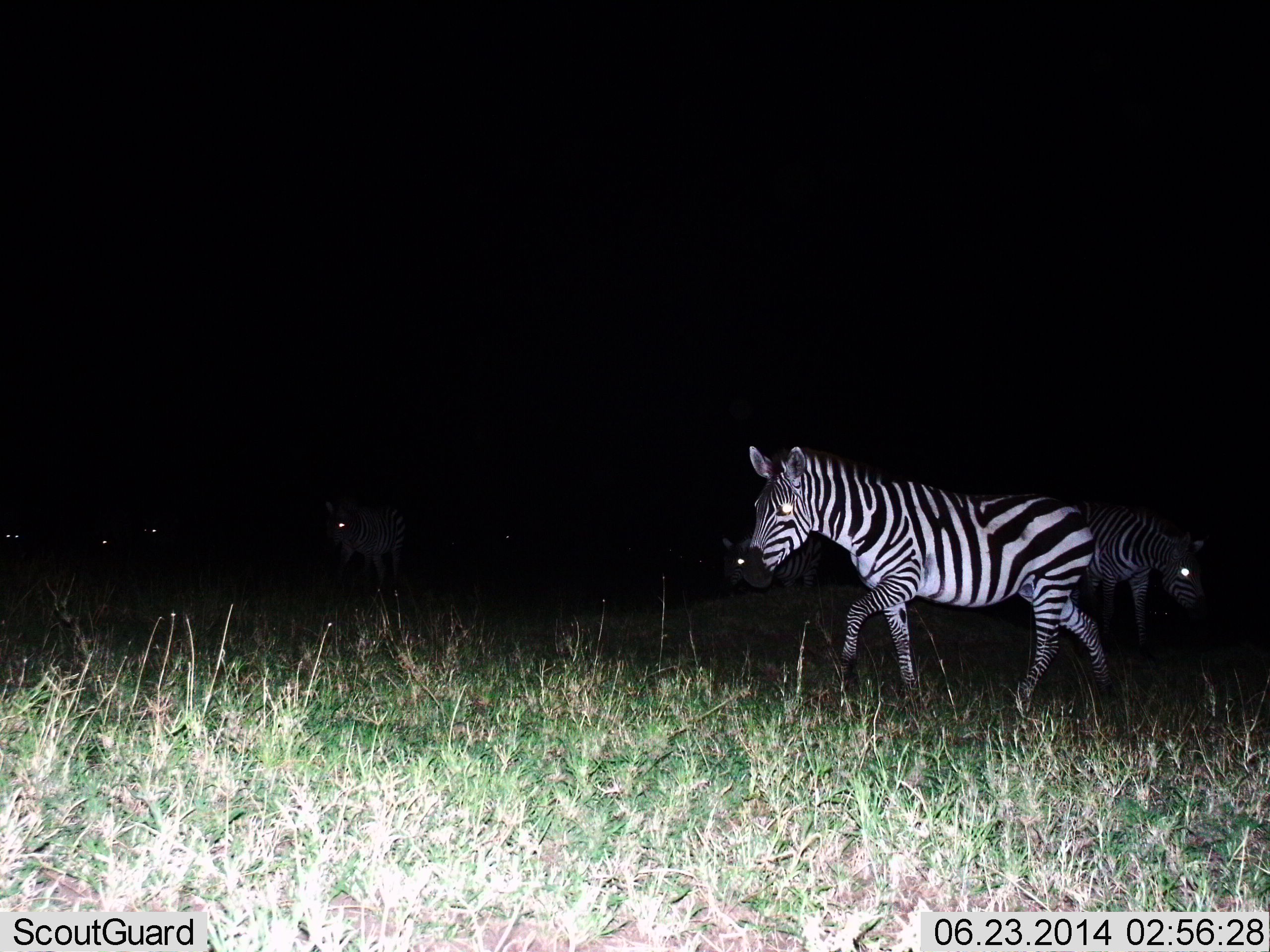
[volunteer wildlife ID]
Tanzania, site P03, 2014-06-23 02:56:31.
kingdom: Animalia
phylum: Chordata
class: Mammalia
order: Perissodactyla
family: Equidae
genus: Equus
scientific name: Equus quagga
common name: plains zebra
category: zebra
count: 6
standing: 50%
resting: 0%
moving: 100%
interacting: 0%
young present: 0%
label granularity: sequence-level